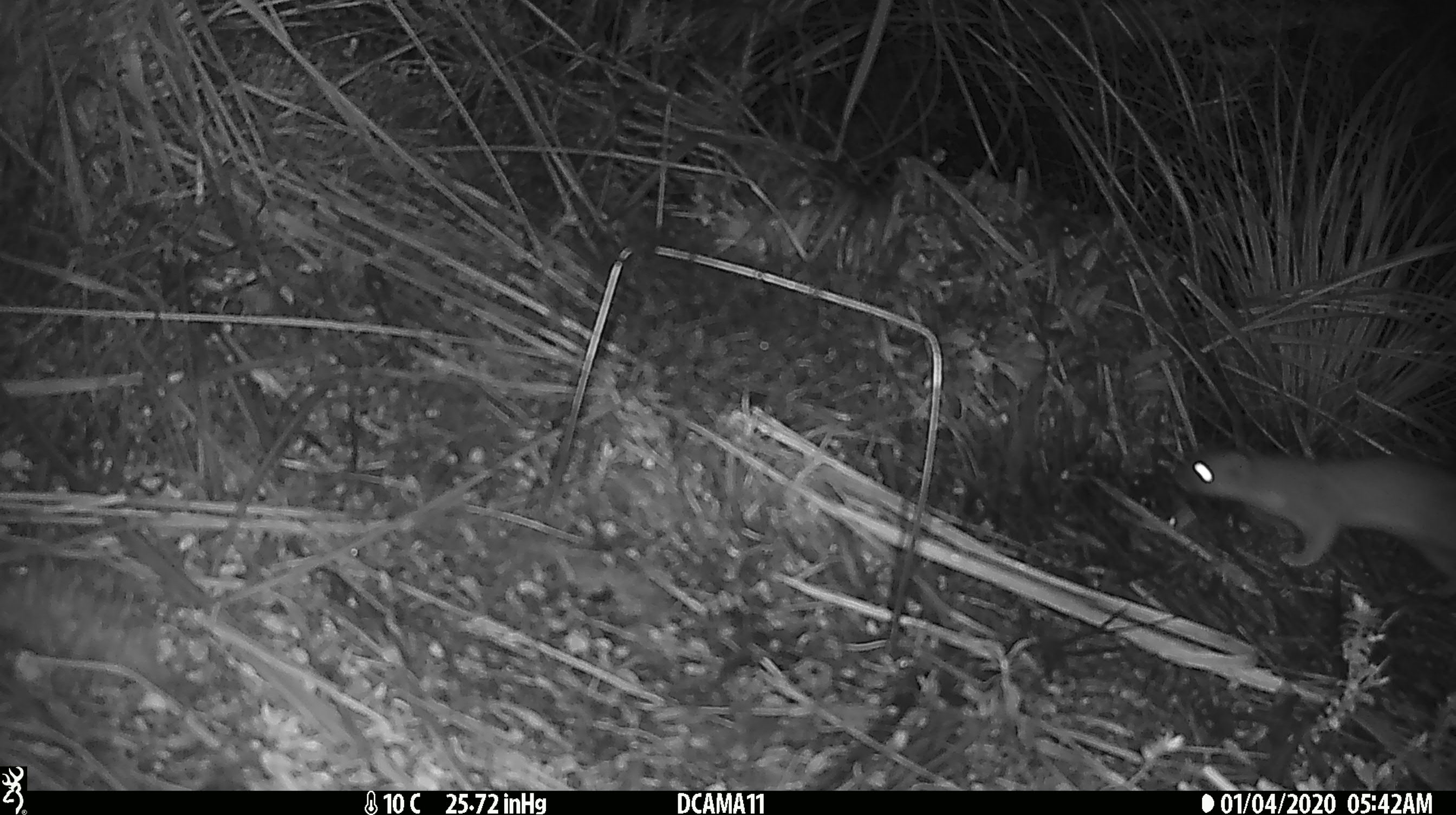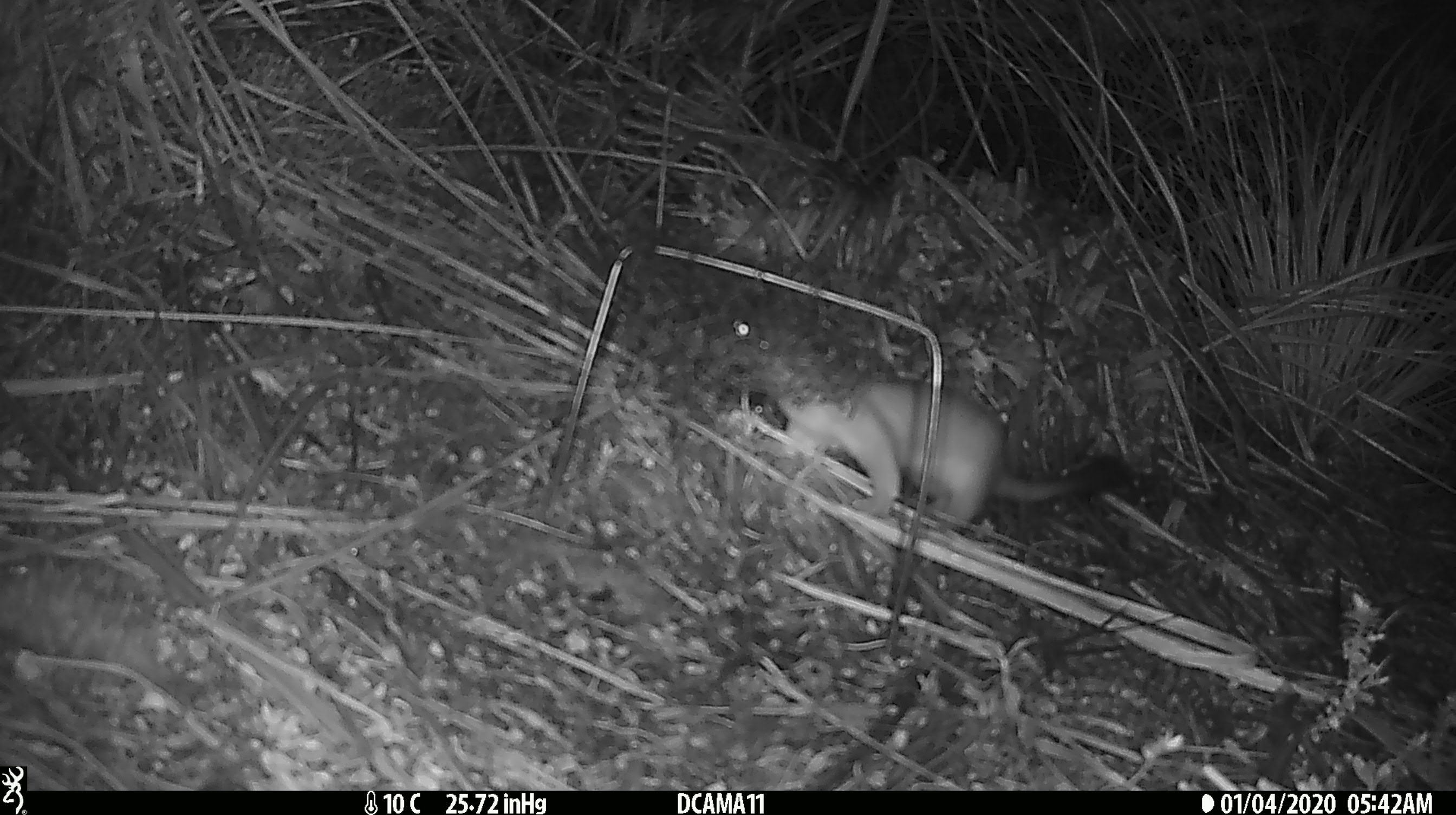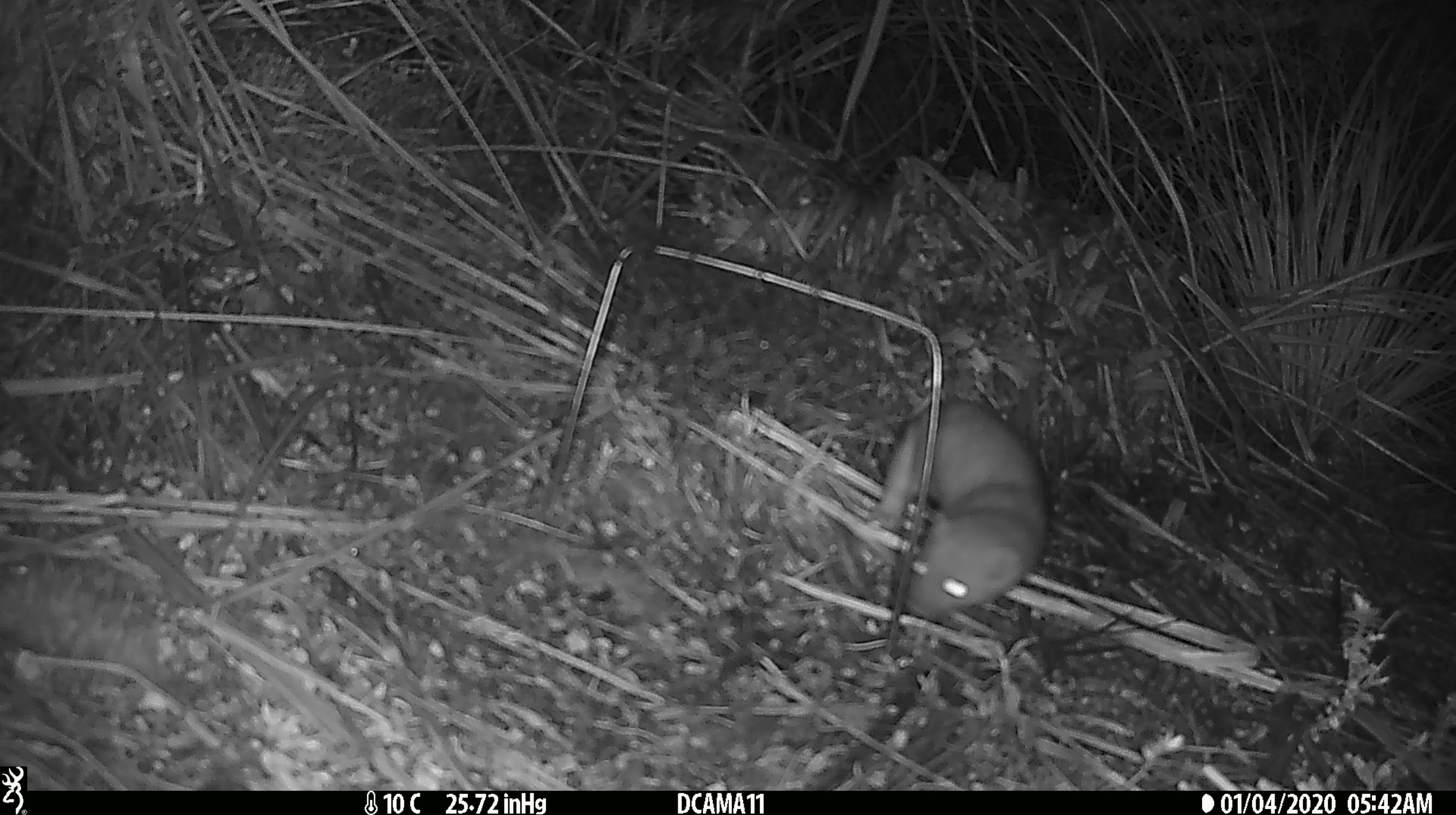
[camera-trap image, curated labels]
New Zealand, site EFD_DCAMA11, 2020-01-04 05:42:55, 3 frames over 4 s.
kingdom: Animalia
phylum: Chordata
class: Mammalia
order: Carnivora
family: Mustelidae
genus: Mustela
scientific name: Mustela erminea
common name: stoat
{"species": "stoat (Mustela erminea)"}